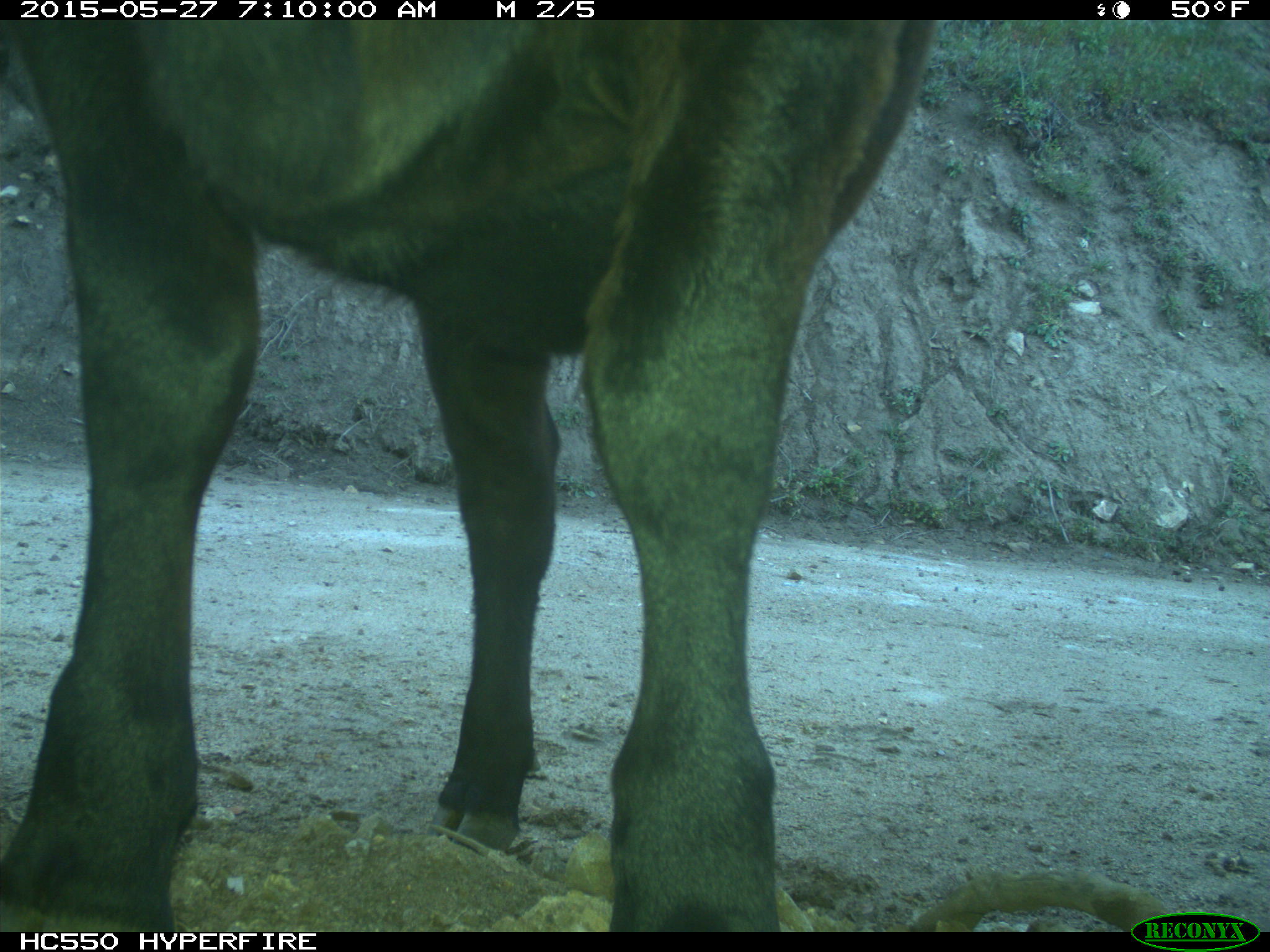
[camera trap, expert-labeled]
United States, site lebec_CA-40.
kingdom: Animalia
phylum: Chordata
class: Mammalia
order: Artiodactyla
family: Bovidae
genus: Bos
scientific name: Bos taurus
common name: domestic cow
Bos taurus (domestic cow).